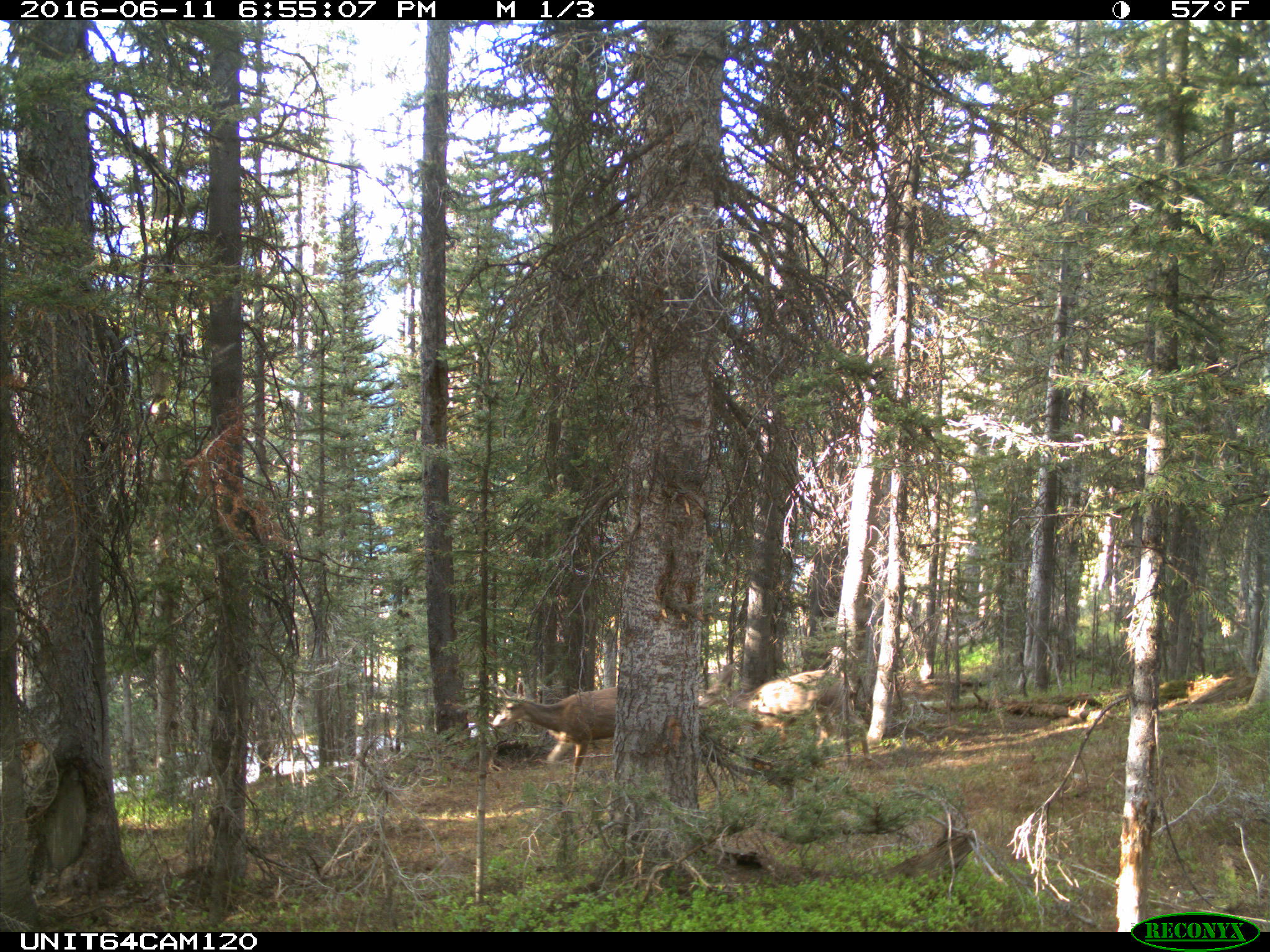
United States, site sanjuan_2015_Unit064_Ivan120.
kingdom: Animalia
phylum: Chordata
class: Mammalia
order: Artiodactyla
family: Cervidae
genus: Odocoileus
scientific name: Odocoileus hemionus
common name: mule deer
Odocoileus hemionus (mule deer).